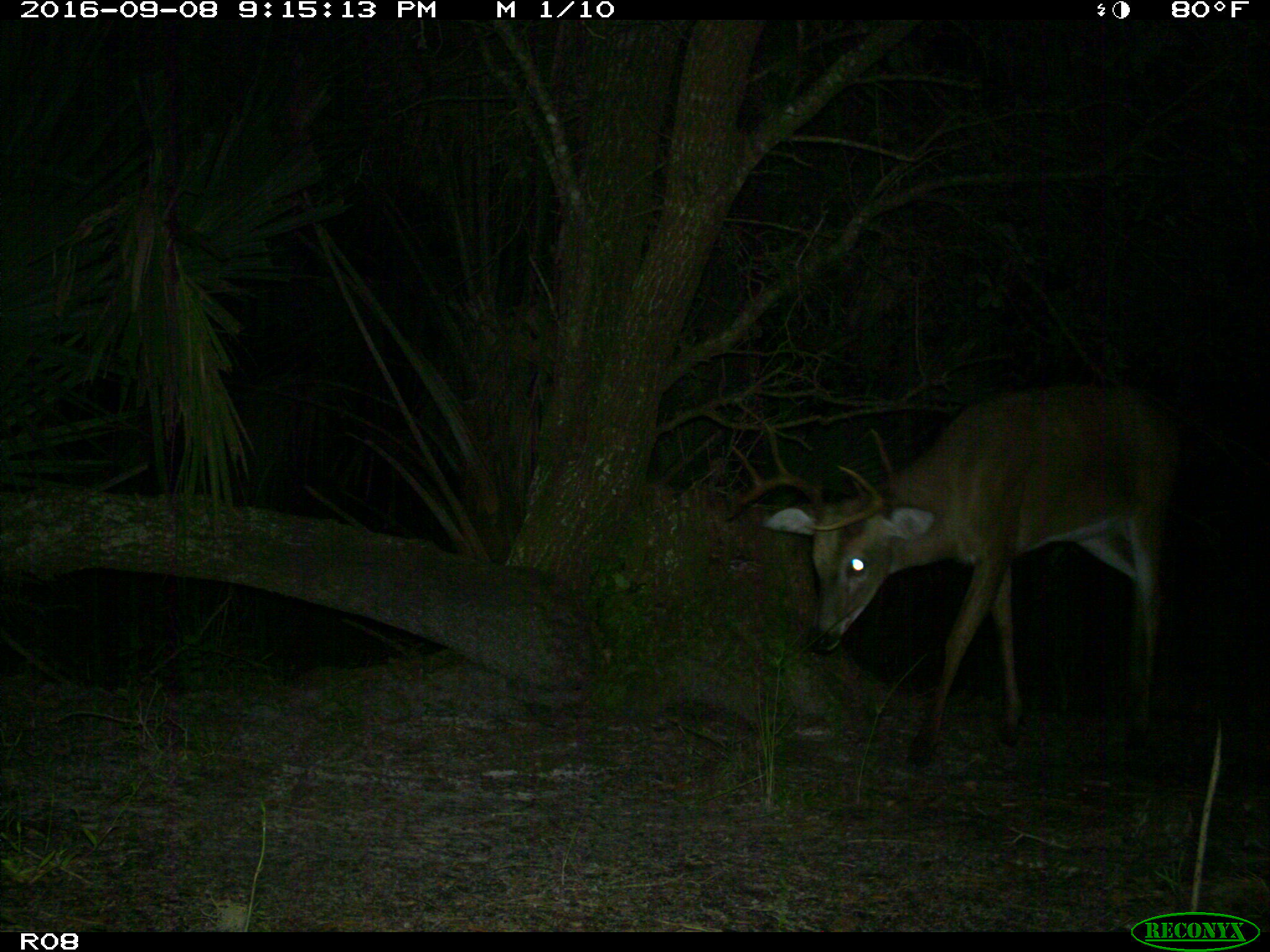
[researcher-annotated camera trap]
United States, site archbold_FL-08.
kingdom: Animalia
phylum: Chordata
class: Mammalia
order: Artiodactyla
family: Cervidae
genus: Odocoileus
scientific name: Odocoileus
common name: deer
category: unidentified deer